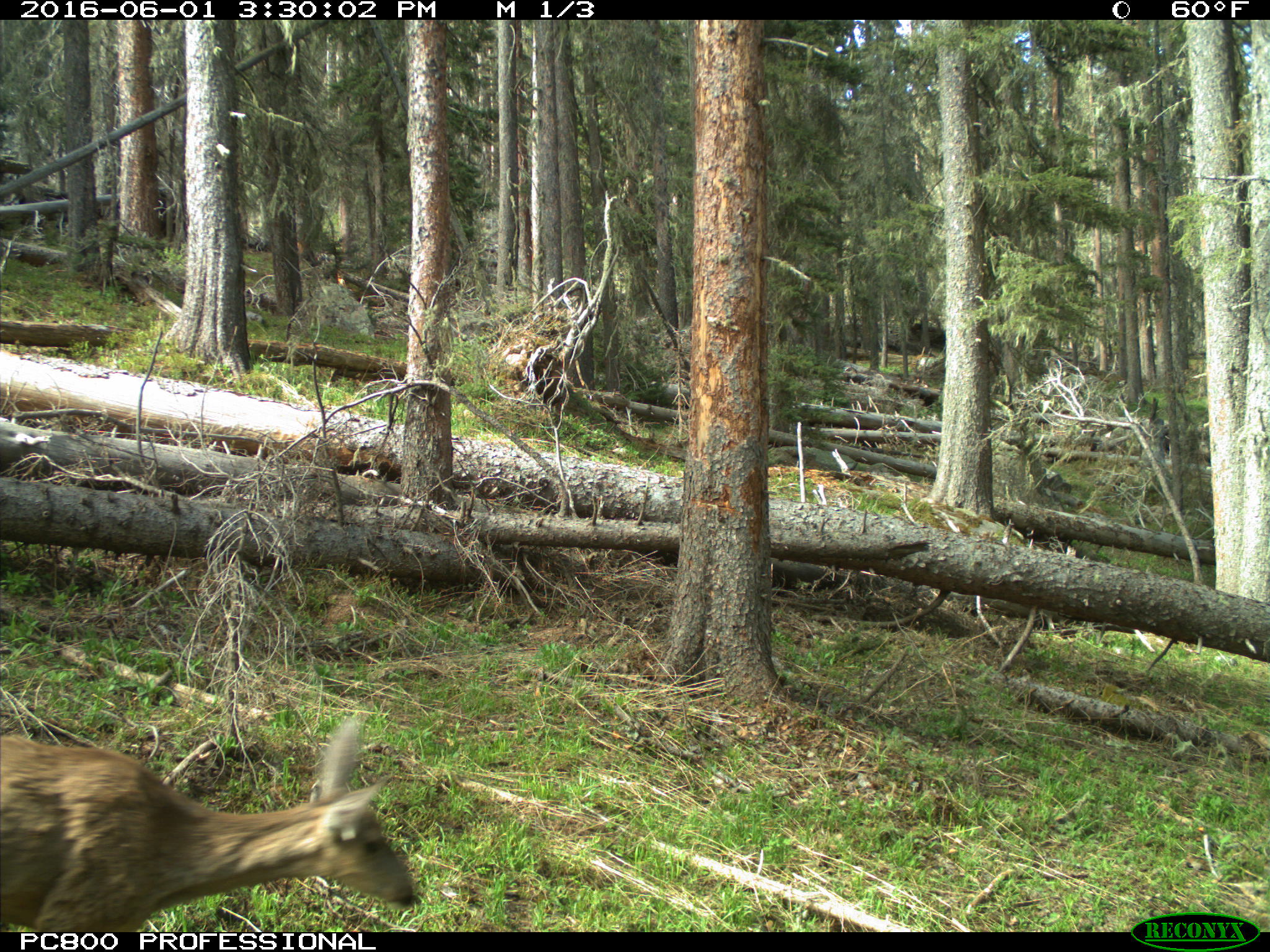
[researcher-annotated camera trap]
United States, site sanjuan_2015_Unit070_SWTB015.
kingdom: Animalia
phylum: Chordata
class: Mammalia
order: Artiodactyla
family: Cervidae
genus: Odocoileus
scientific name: Odocoileus hemionus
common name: mule deer